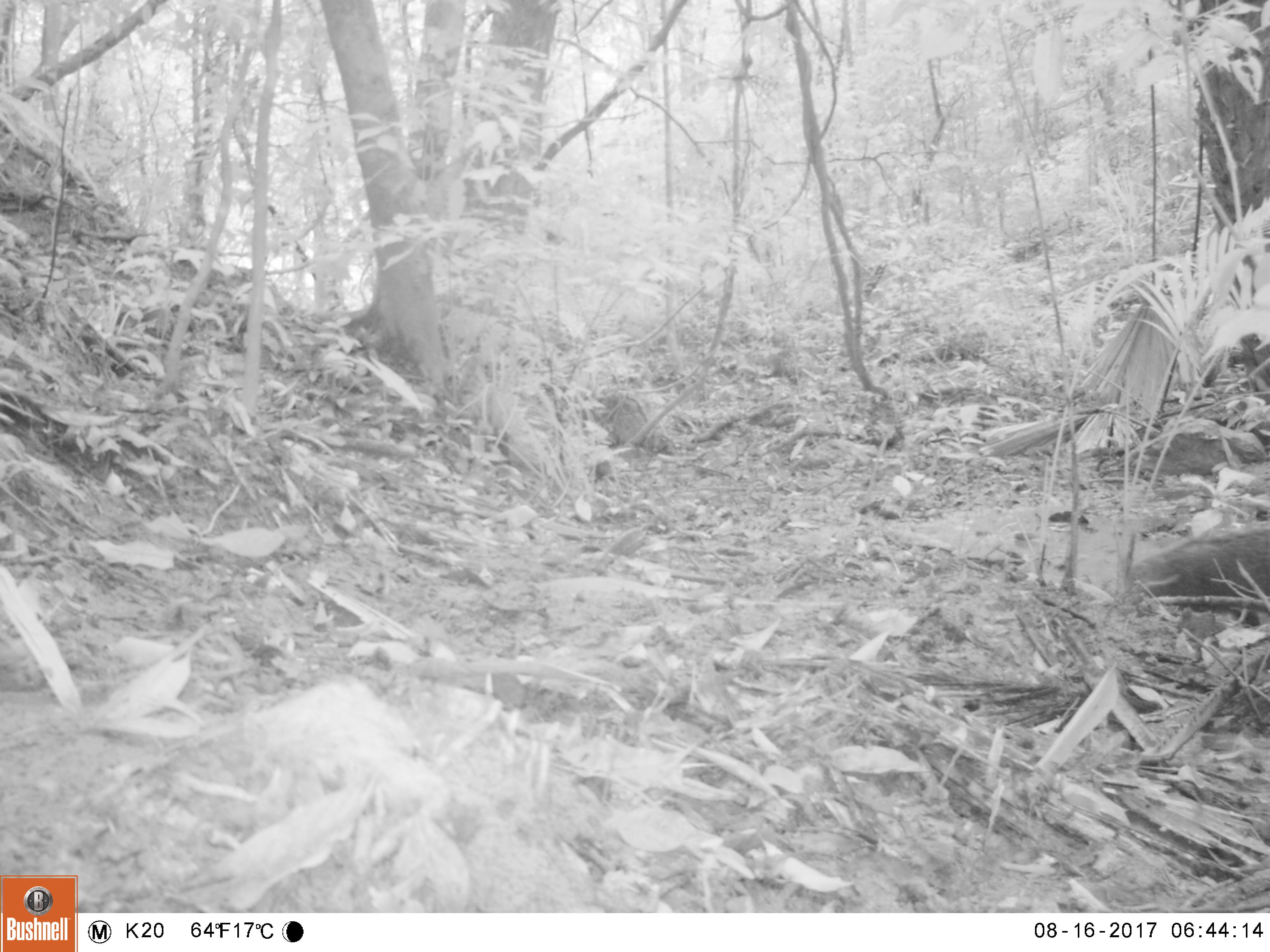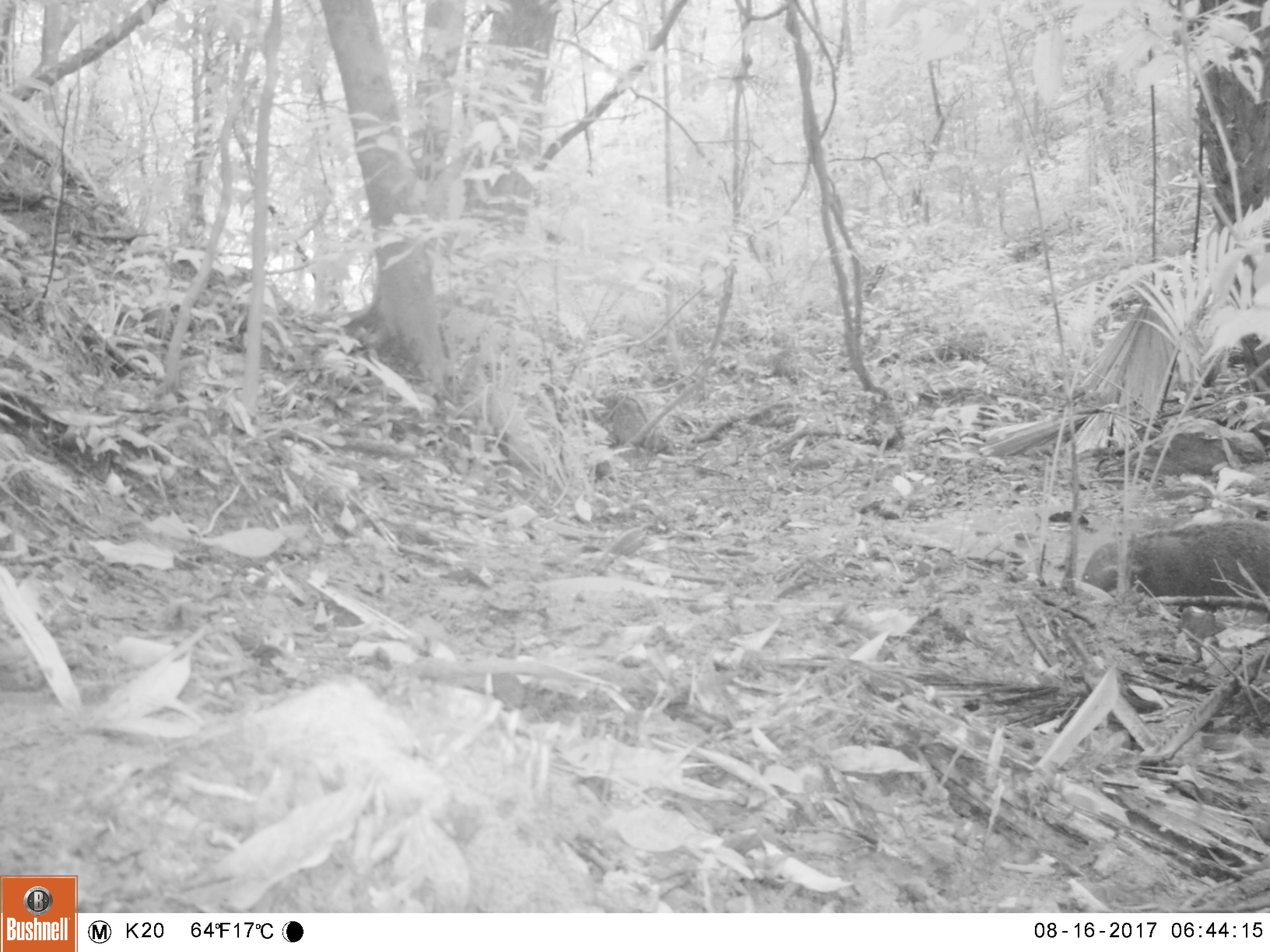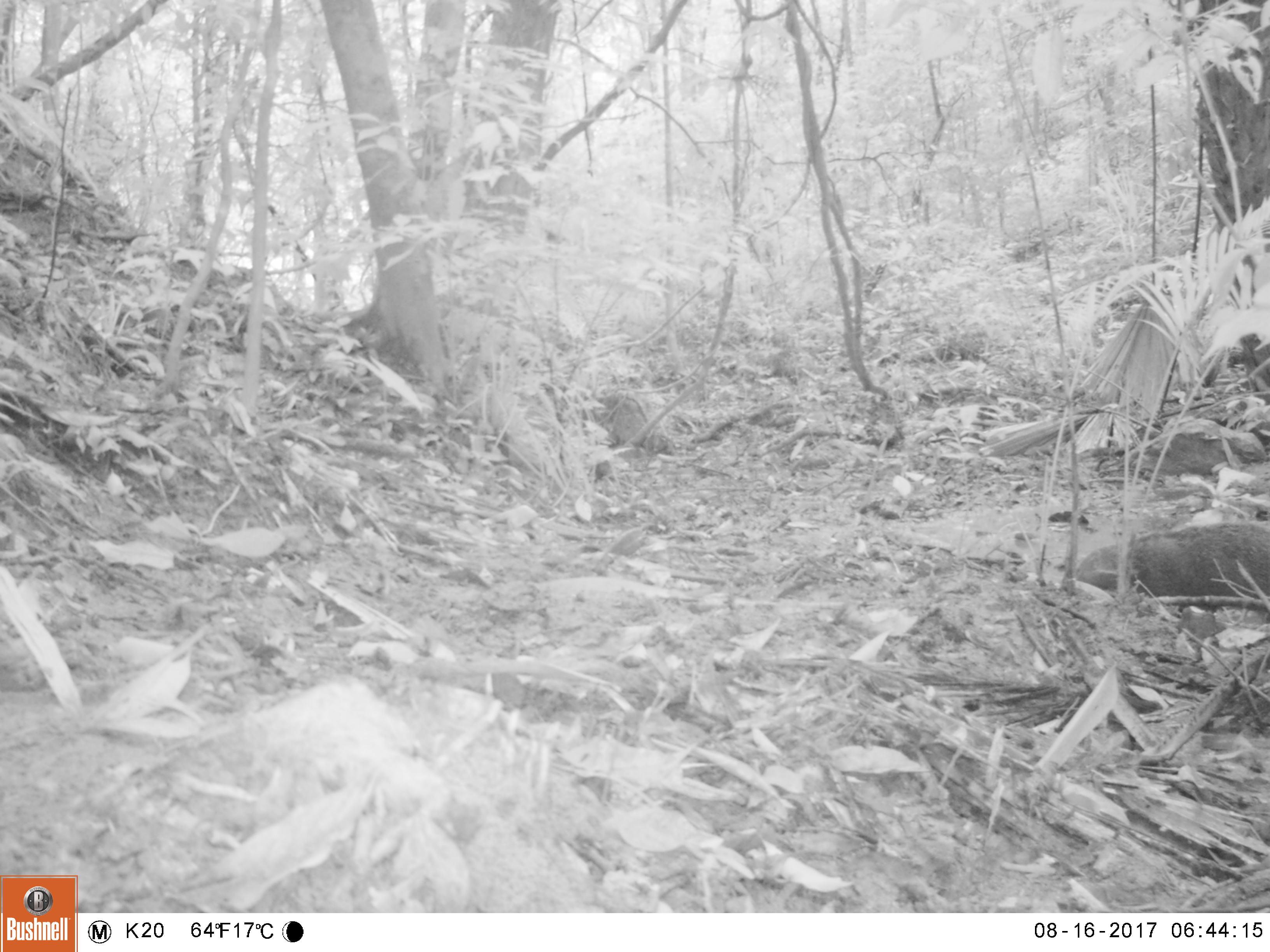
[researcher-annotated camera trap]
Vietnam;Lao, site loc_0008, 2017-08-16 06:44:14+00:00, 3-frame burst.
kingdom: Animalia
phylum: Chordata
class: Mammalia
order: Carnivora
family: Herpestidae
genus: Urva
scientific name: Urva urva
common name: crab-eating mongoose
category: crab eating mongoose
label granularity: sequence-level